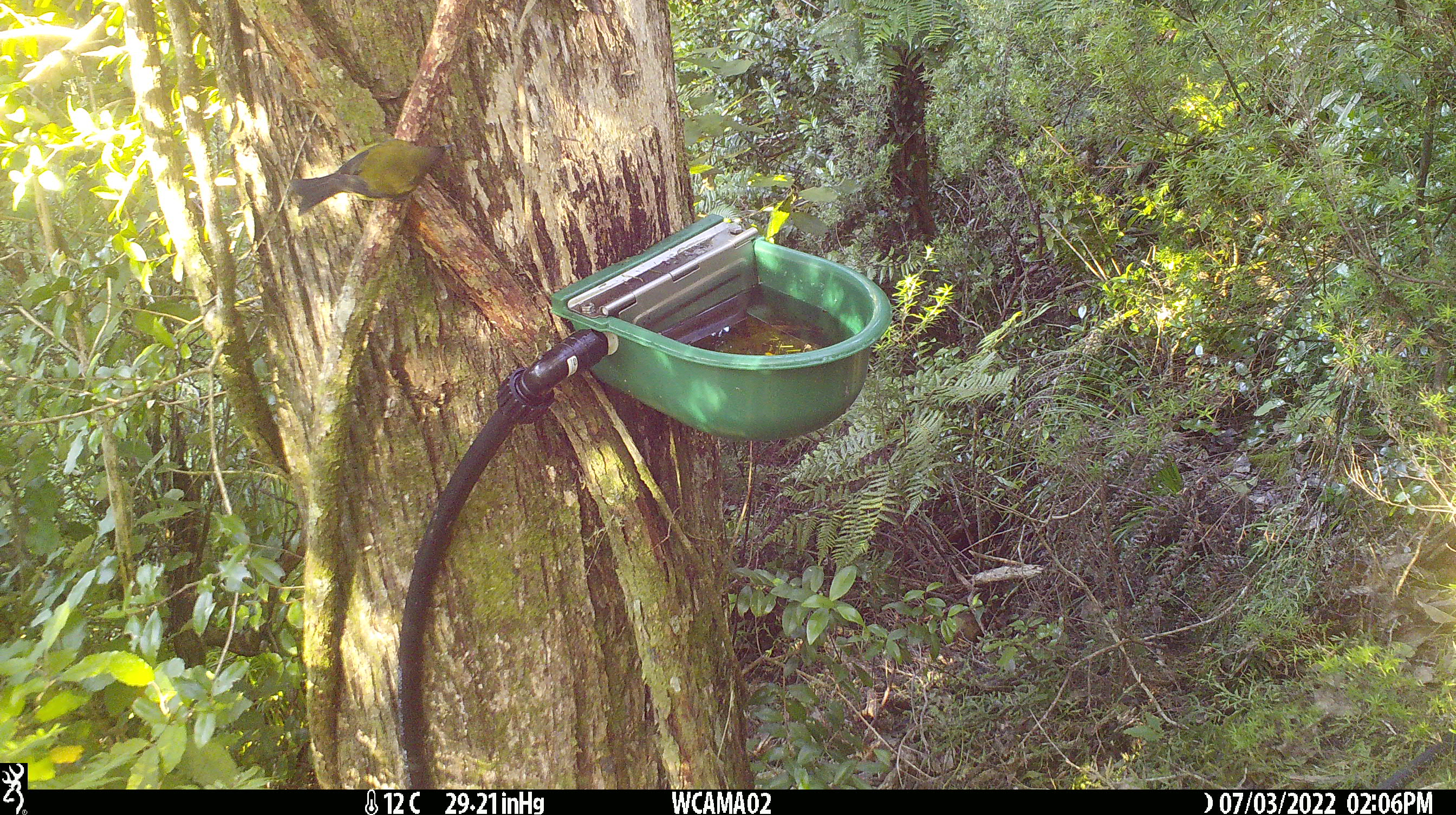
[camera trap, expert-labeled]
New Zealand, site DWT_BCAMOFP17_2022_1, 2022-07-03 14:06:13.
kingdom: Animalia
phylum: Chordata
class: Aves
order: Passeriformes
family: Meliphagidae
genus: Anthornis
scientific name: Anthornis melanura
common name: new zealand bellbird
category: bellbird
Bellbird (new zealand bellbird) (Anthornis melanura).